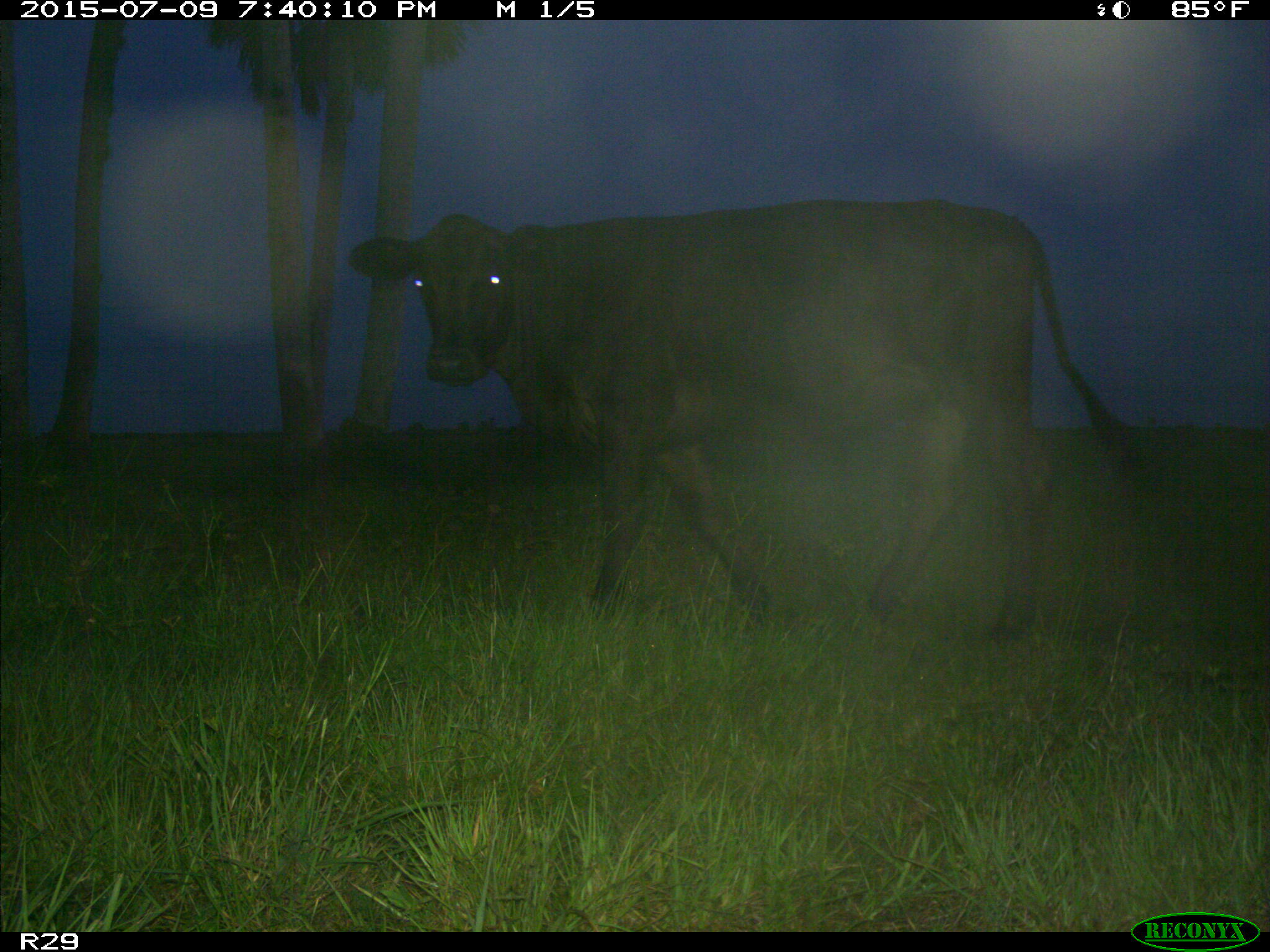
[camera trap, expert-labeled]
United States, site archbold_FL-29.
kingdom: Animalia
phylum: Chordata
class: Mammalia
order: Artiodactyla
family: Bovidae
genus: Bos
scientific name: Bos taurus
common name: domestic cow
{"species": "Bos taurus (domestic cow)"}